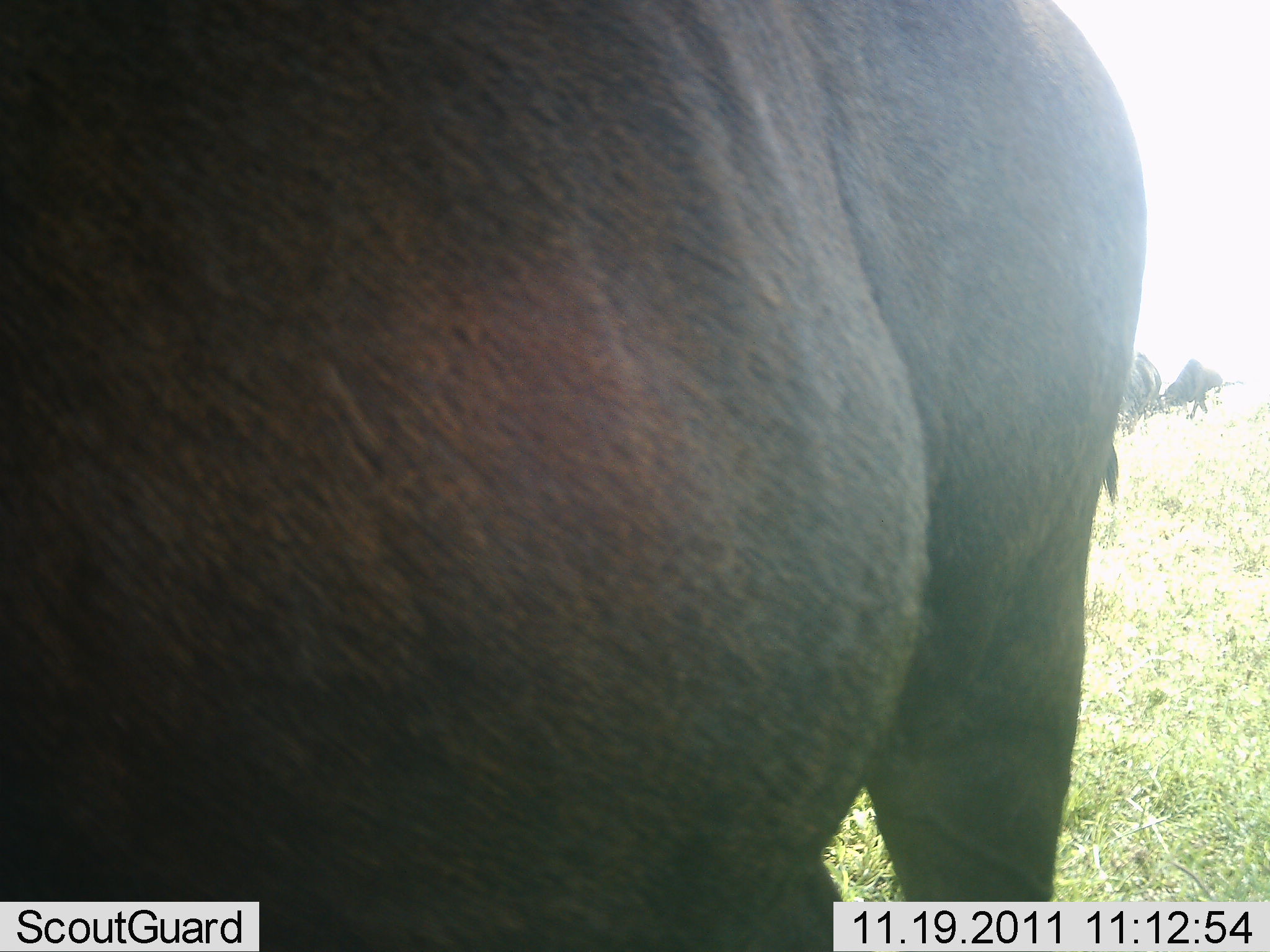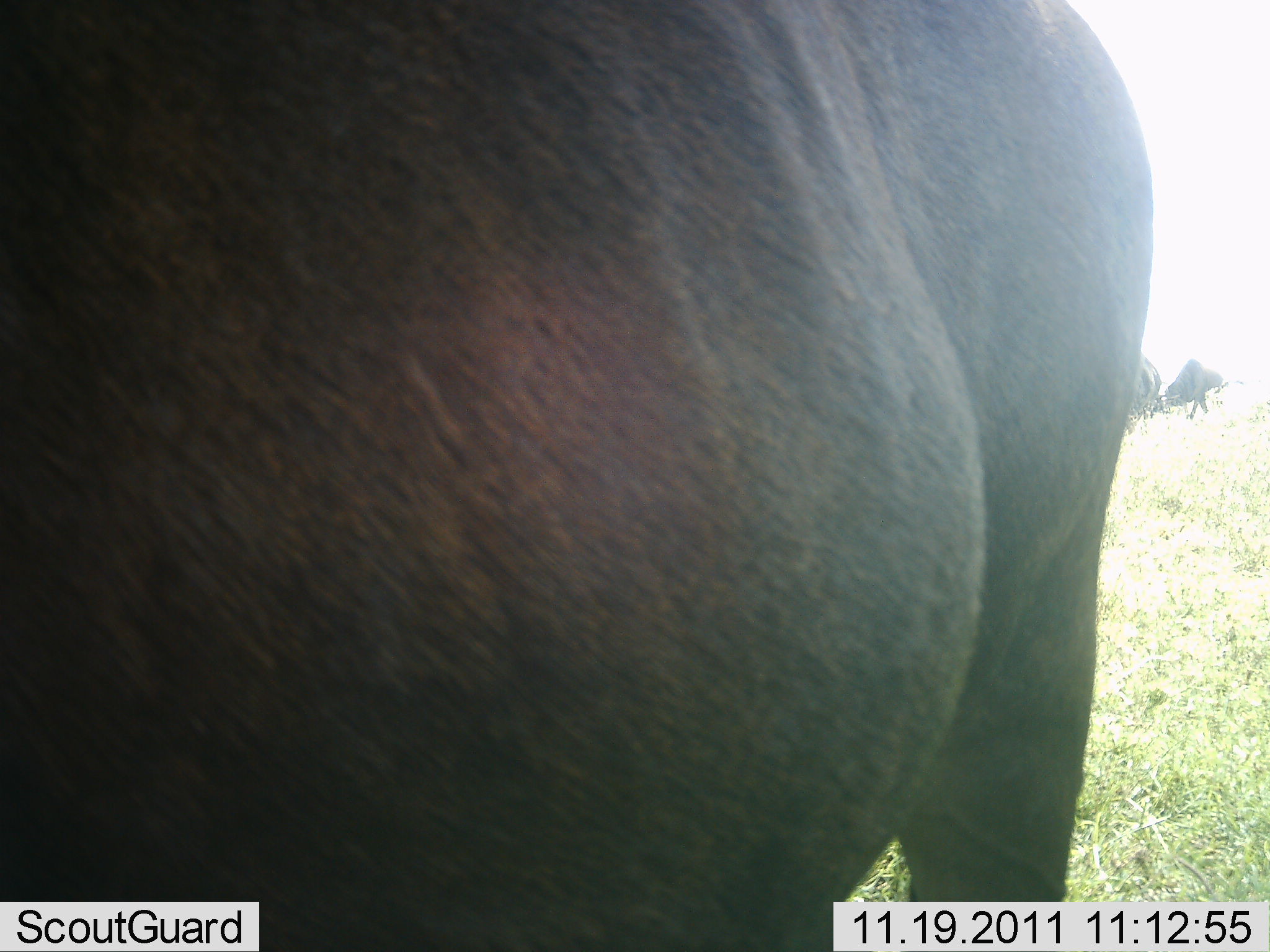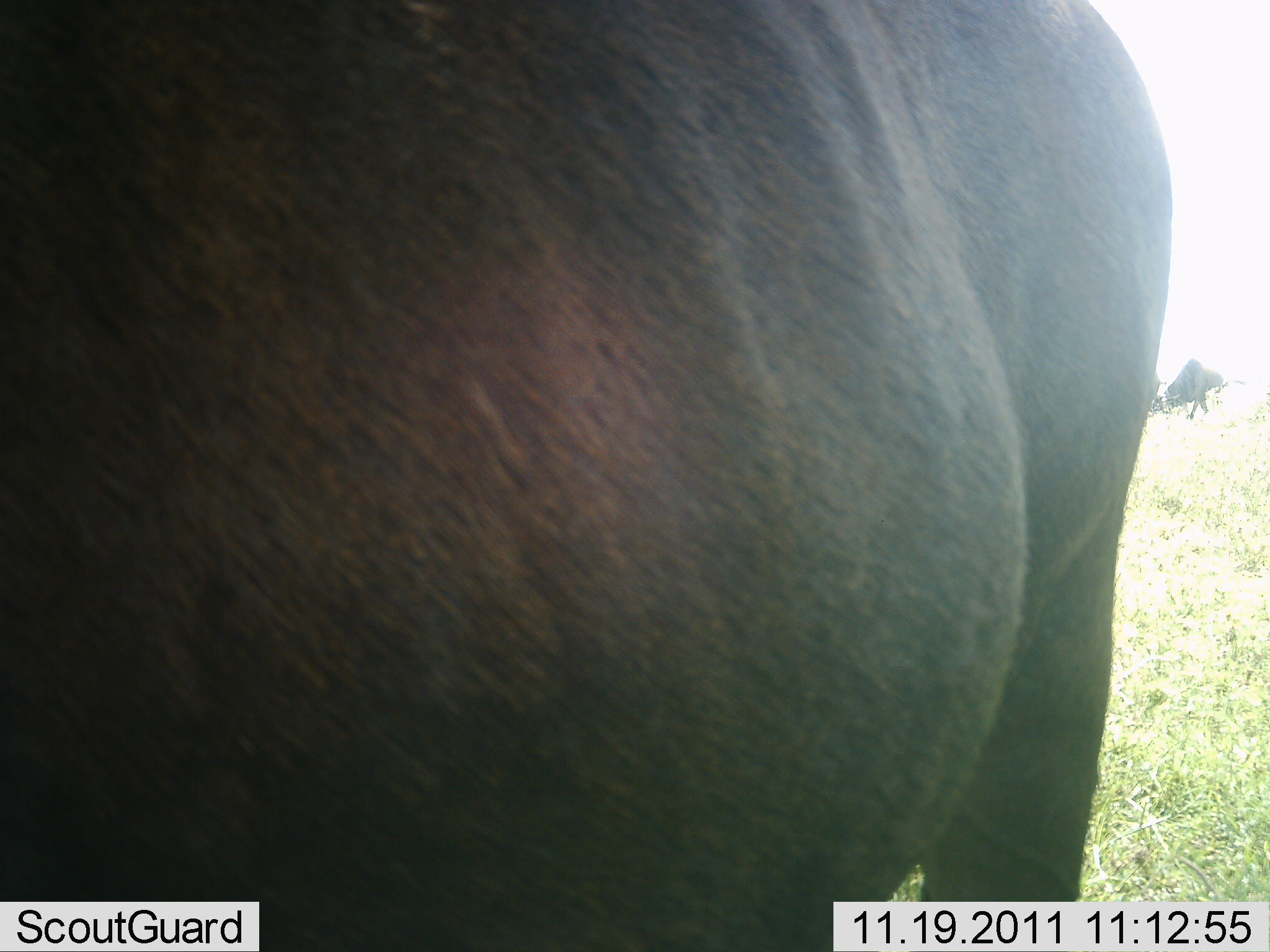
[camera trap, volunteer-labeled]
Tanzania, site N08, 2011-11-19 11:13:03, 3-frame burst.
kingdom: Animalia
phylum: Chordata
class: Mammalia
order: Artiodactyla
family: Bovidae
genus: Syncerus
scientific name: Syncerus caffer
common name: cape buffalo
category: buffalo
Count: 2.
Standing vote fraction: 86%.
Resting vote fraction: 0%.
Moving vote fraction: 0%.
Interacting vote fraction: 0%.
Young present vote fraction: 0%.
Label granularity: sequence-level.